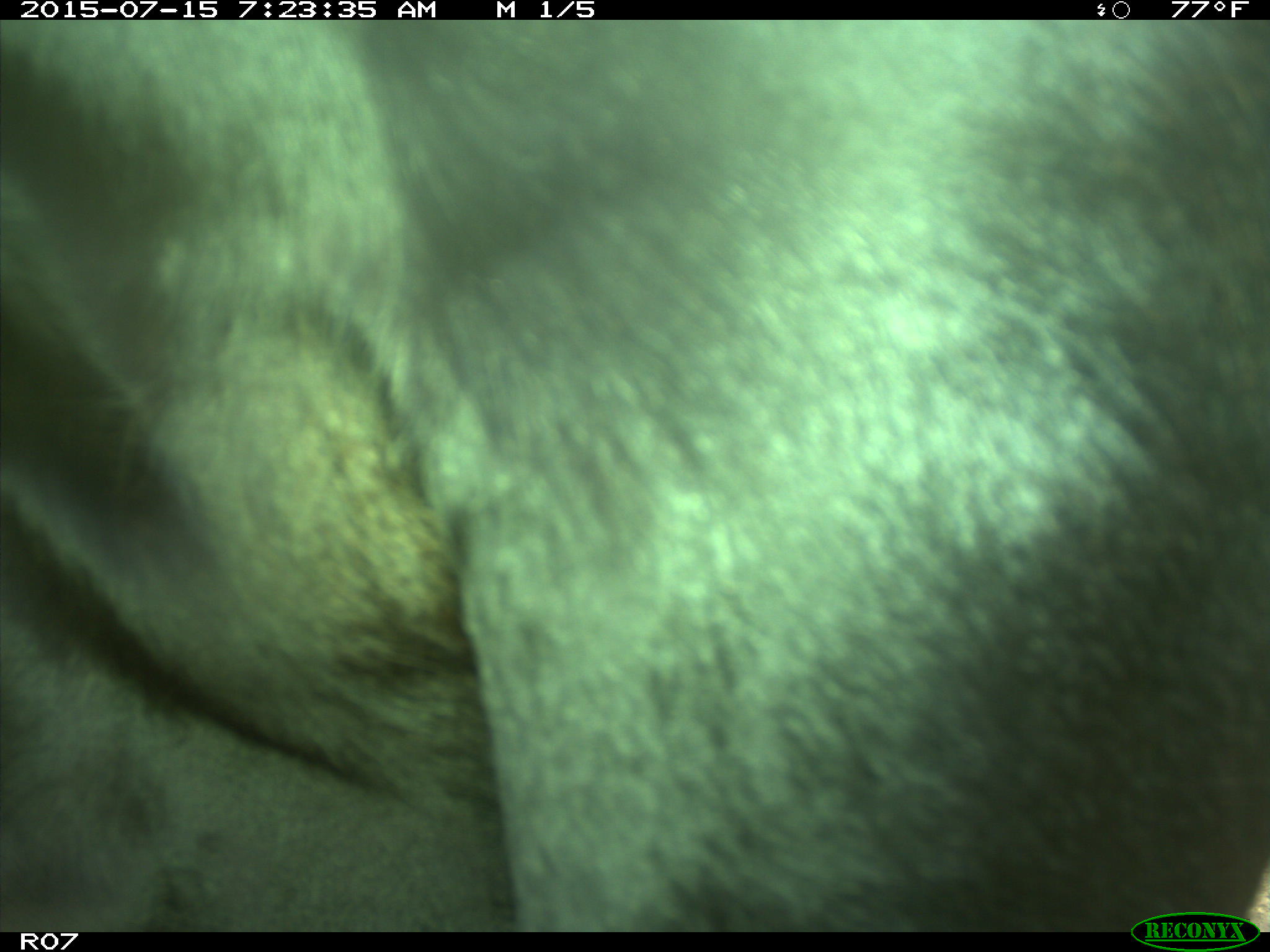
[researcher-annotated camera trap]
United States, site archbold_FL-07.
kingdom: Animalia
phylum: Chordata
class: Mammalia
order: Artiodactyla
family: Bovidae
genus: Bos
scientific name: Bos taurus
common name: domestic cow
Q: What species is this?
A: Bos taurus (domestic cow).